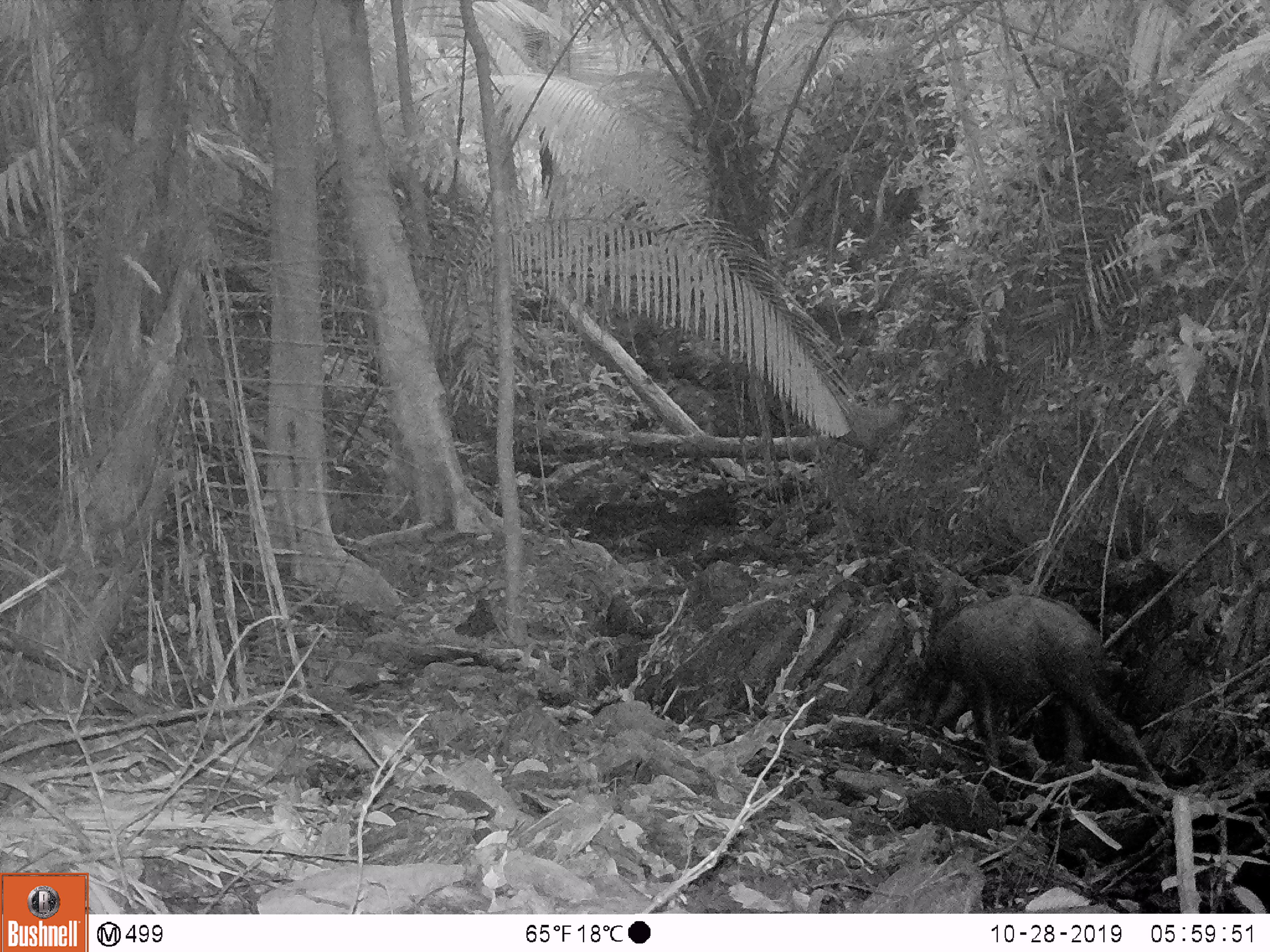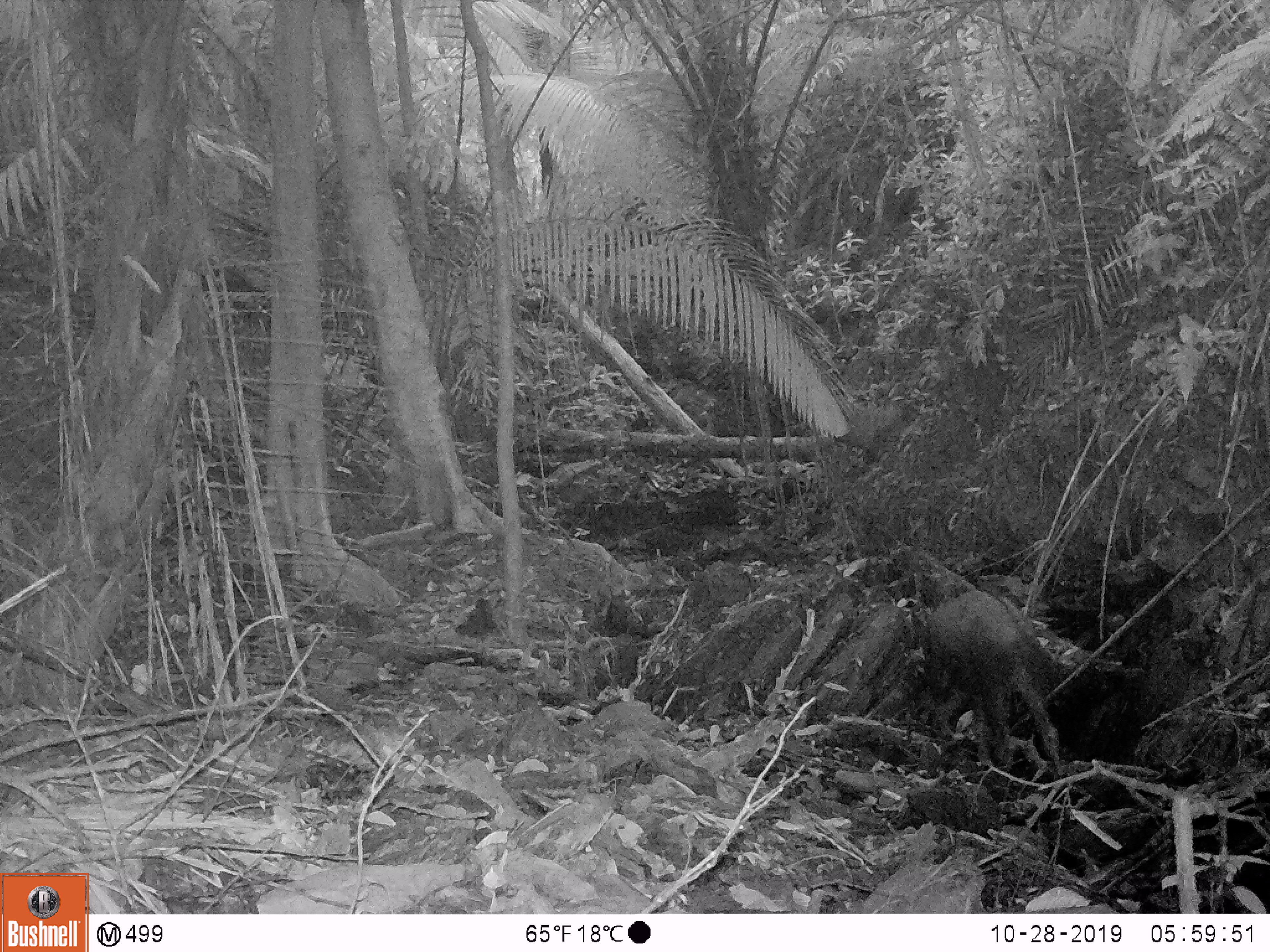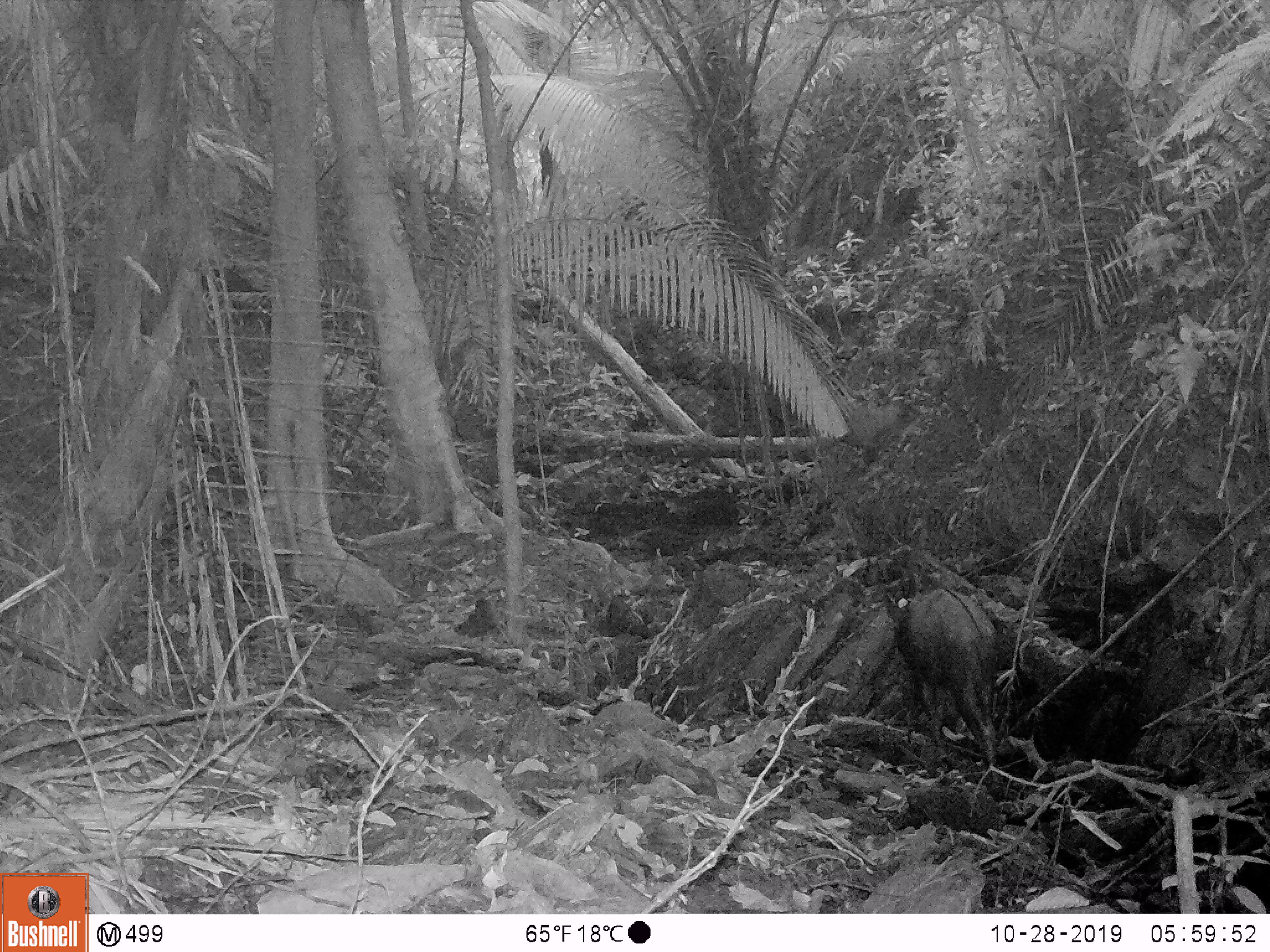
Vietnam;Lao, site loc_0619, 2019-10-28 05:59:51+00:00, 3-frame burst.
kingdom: Animalia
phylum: Chordata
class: Mammalia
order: Artiodactyla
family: Bovidae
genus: Capricornis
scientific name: Capricornis sumatraensis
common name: chinese serow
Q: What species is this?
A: Chinese serow (Capricornis sumatraensis).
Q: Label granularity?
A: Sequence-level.